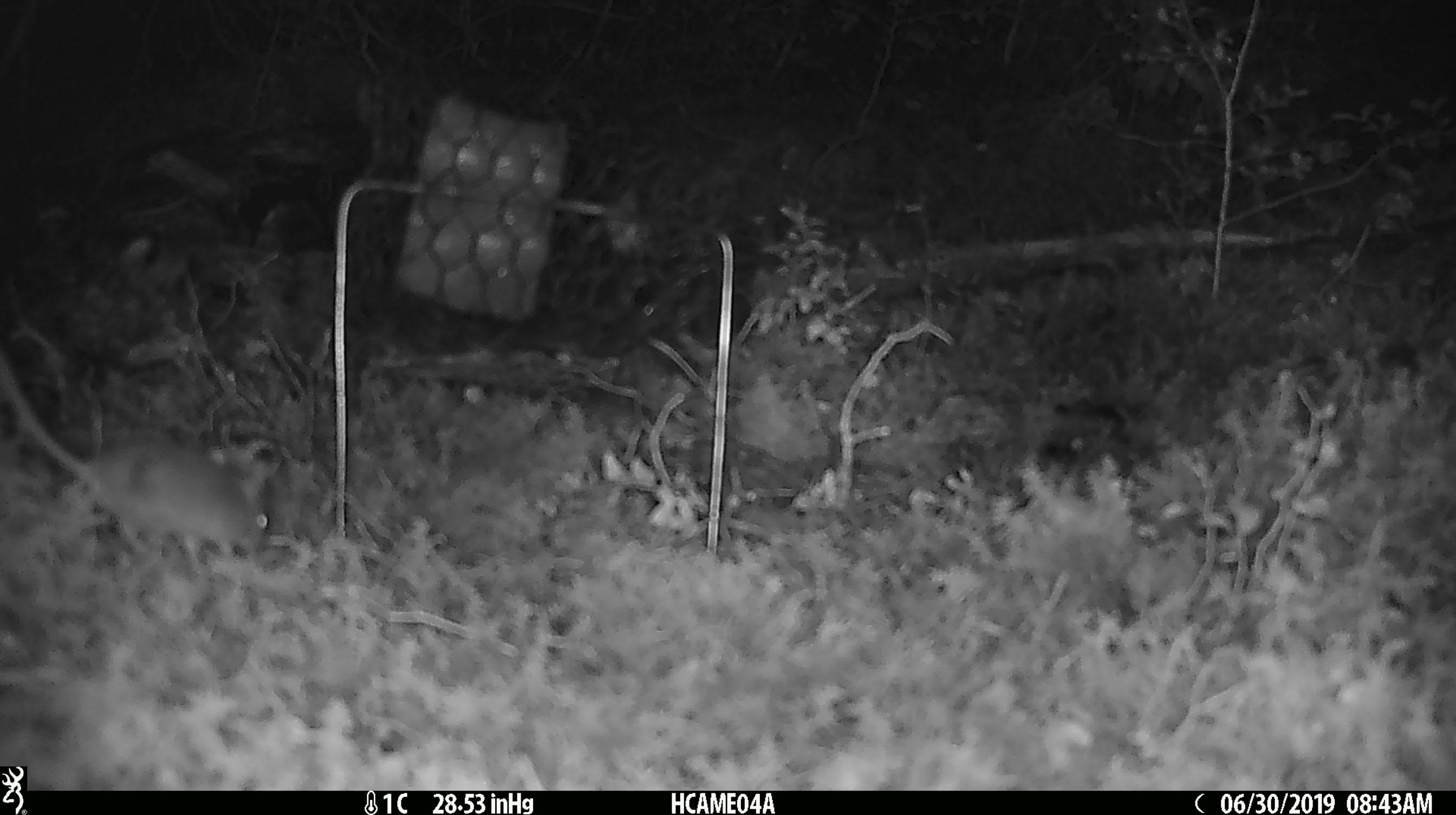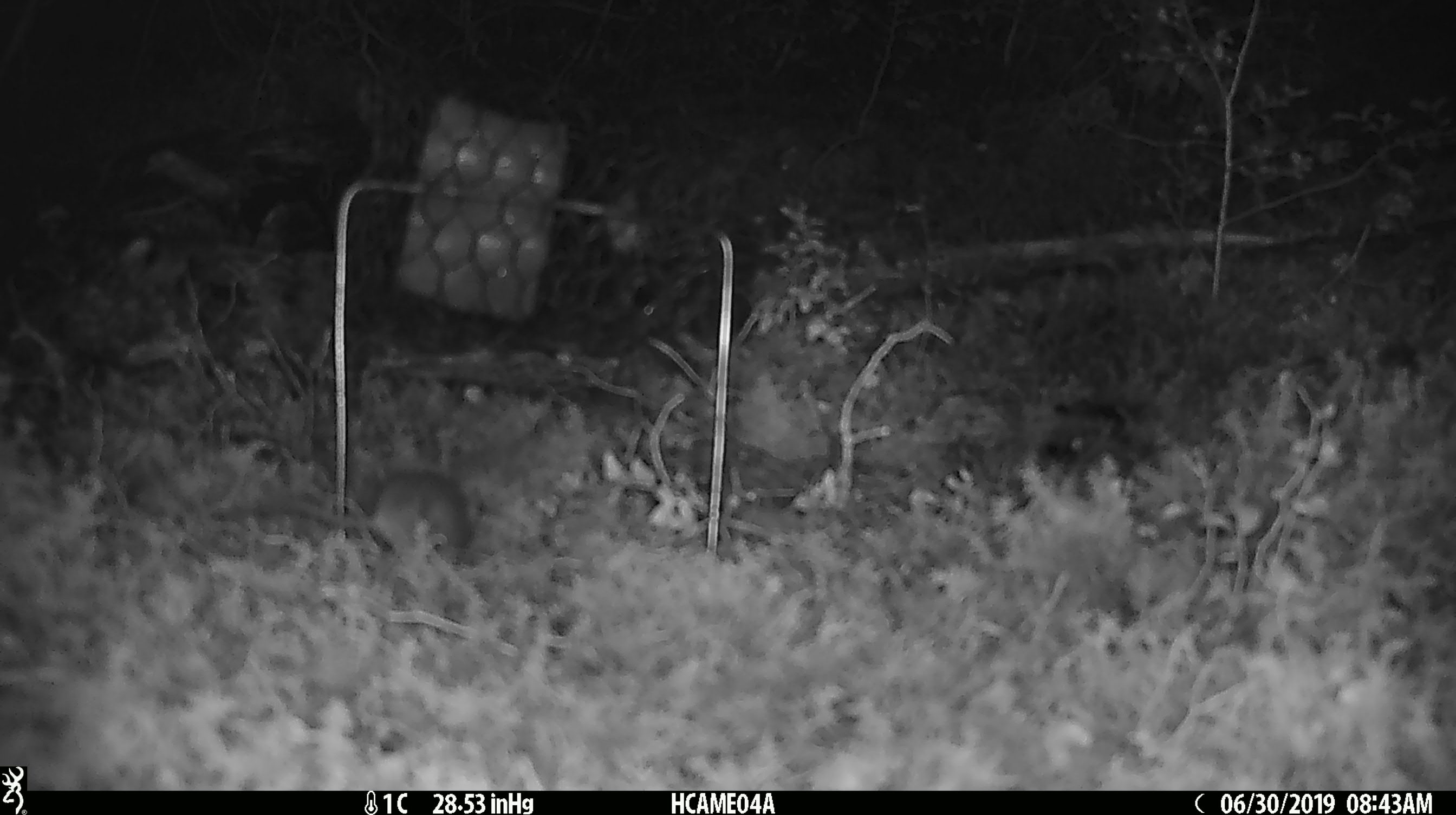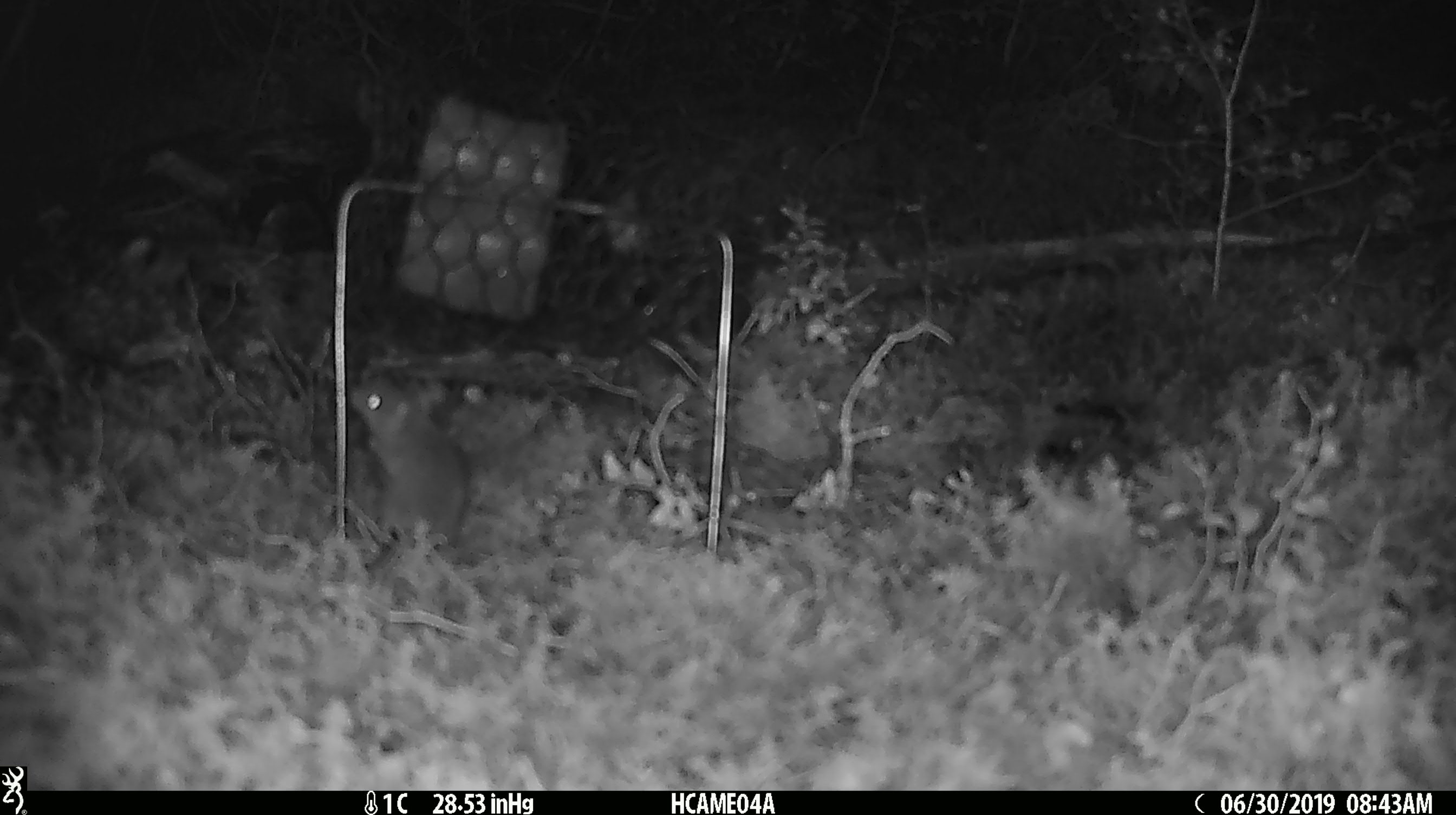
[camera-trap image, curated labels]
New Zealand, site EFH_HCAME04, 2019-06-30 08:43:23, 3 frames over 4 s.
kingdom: Animalia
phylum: Chordata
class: Mammalia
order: Rodentia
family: Muridae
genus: Mus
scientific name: Mus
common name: mouse